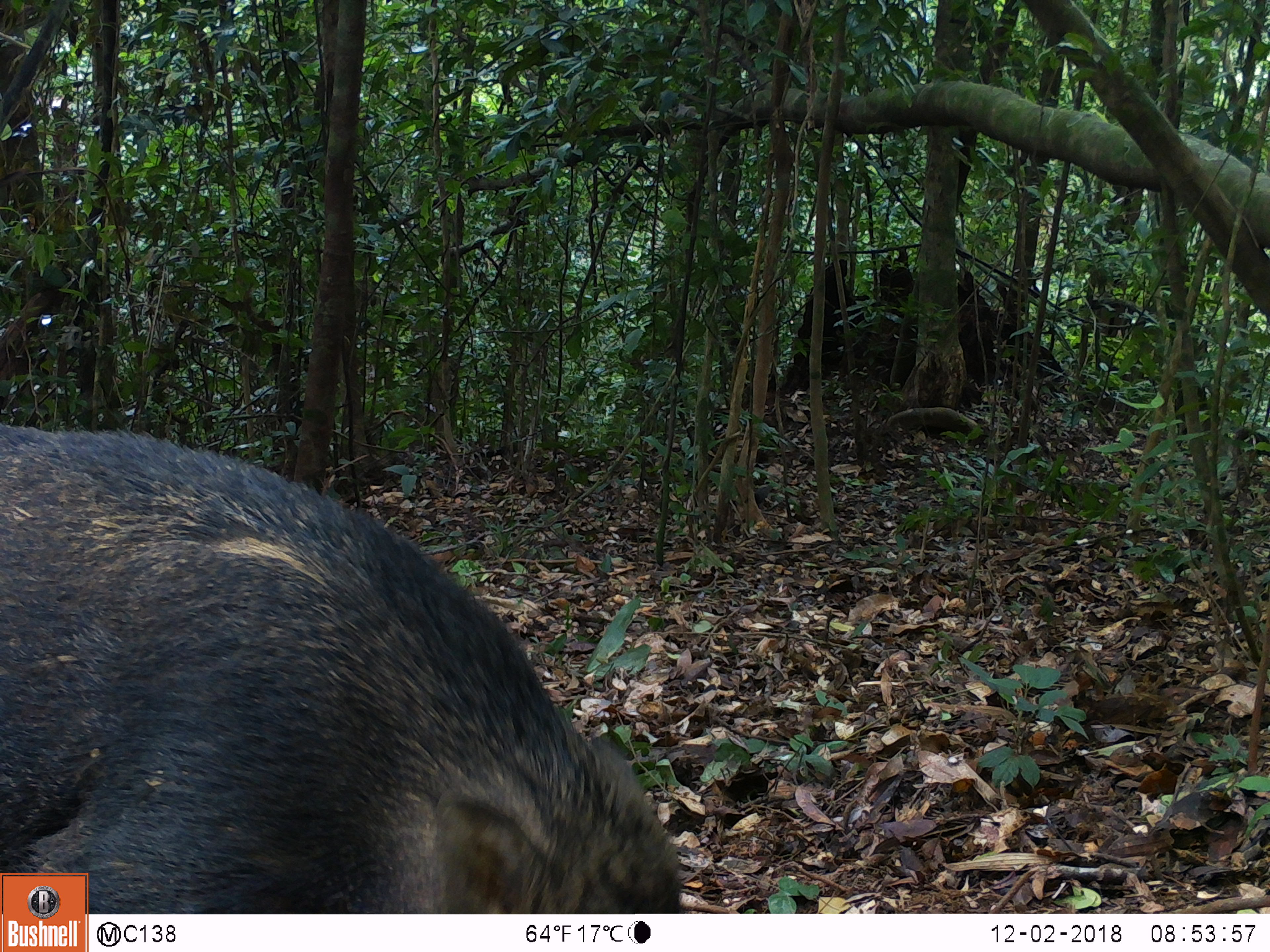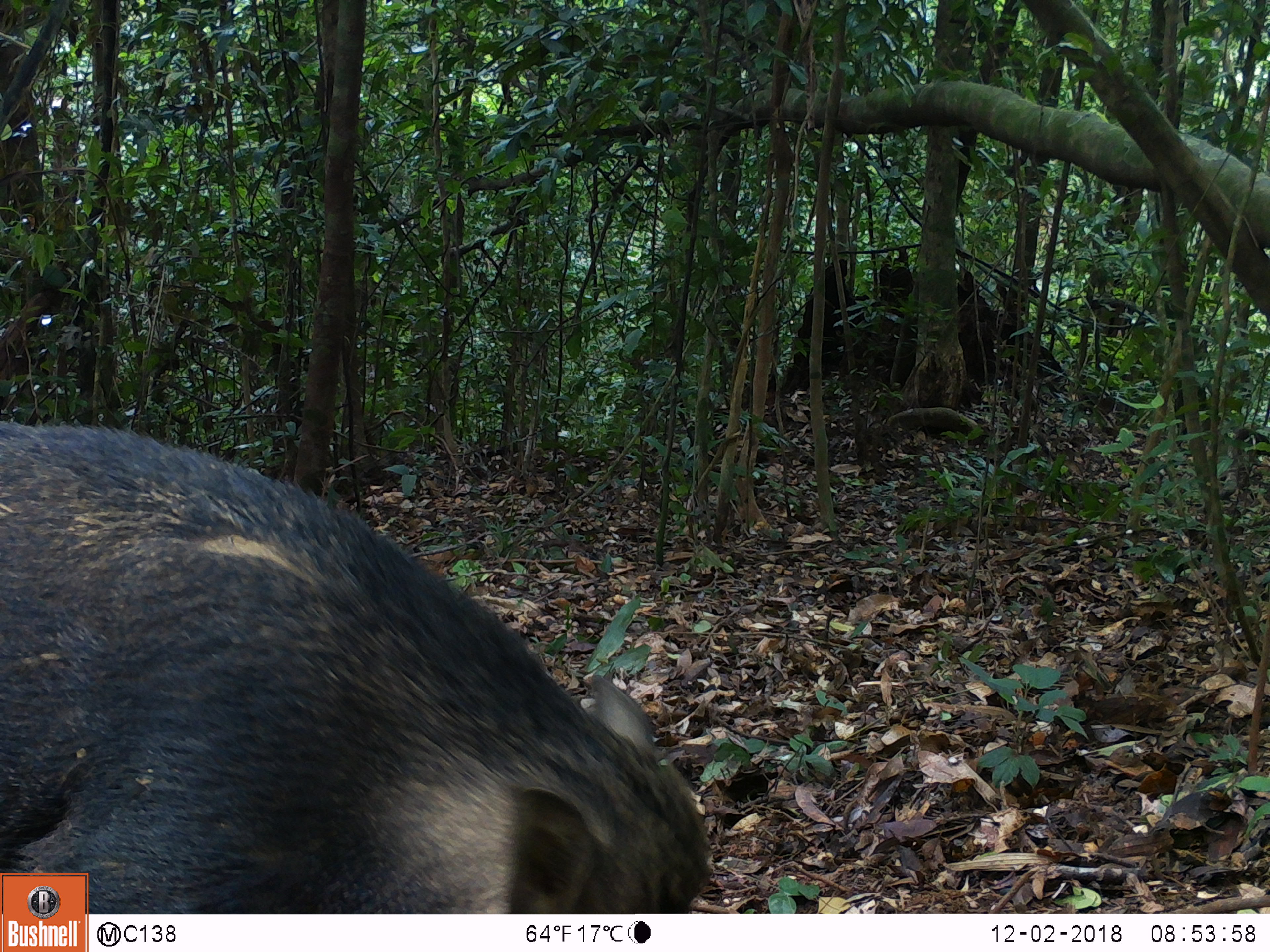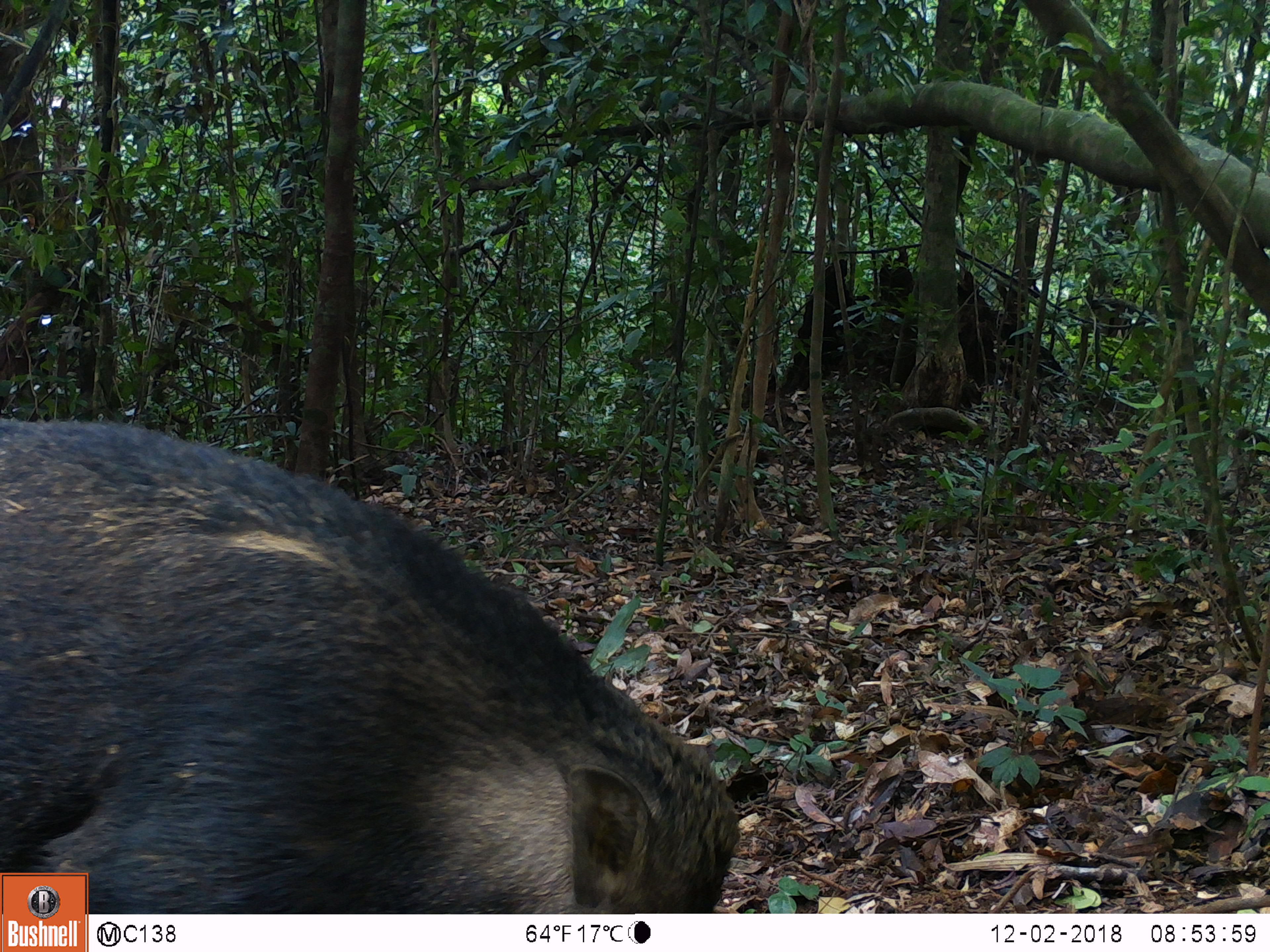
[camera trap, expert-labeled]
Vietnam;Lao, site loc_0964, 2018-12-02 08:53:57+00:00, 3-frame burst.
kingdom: Animalia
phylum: Chordata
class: Mammalia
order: Artiodactyla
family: Suidae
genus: Sus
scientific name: Sus scrofa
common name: eurasian wild pig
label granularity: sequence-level